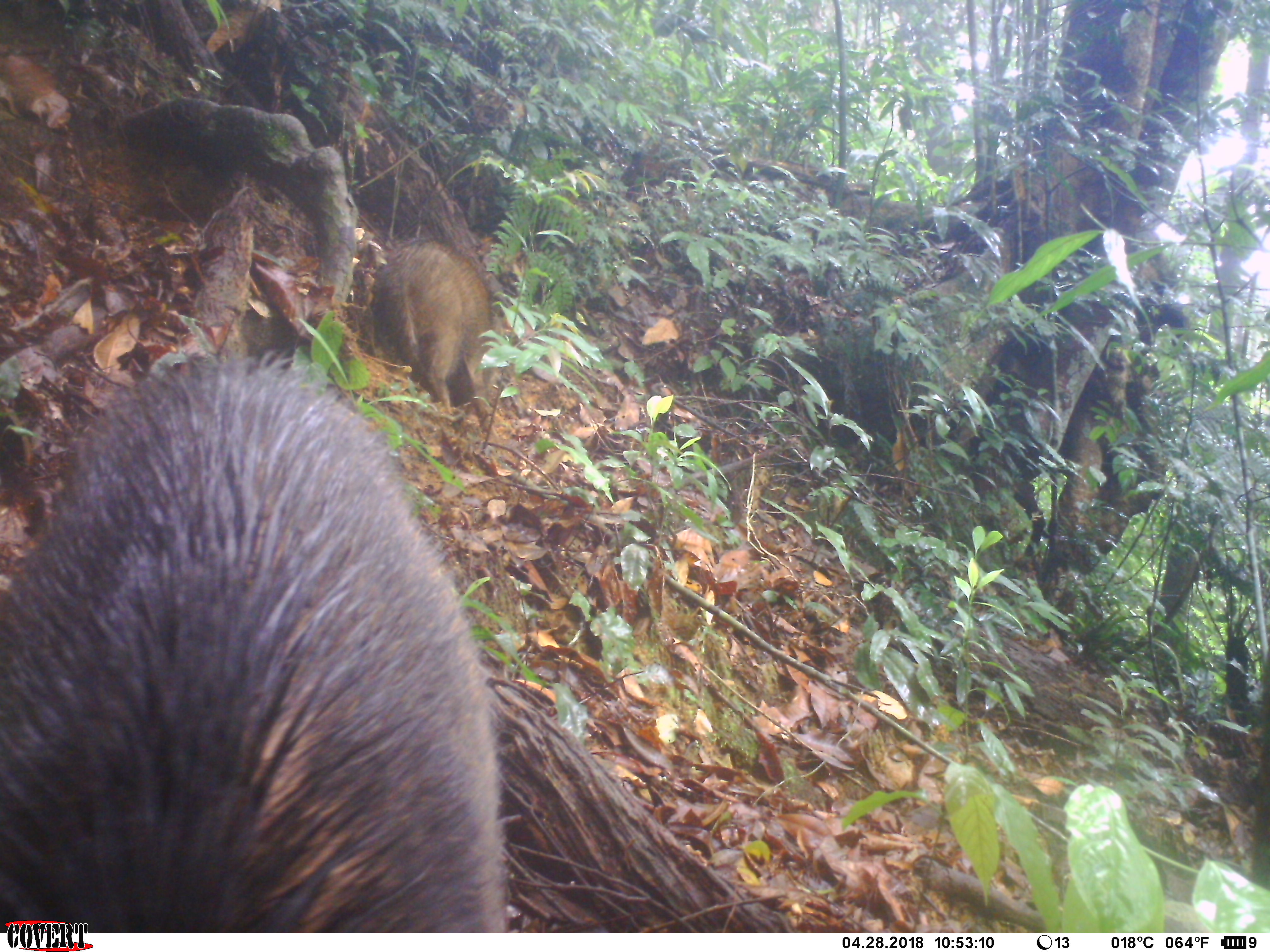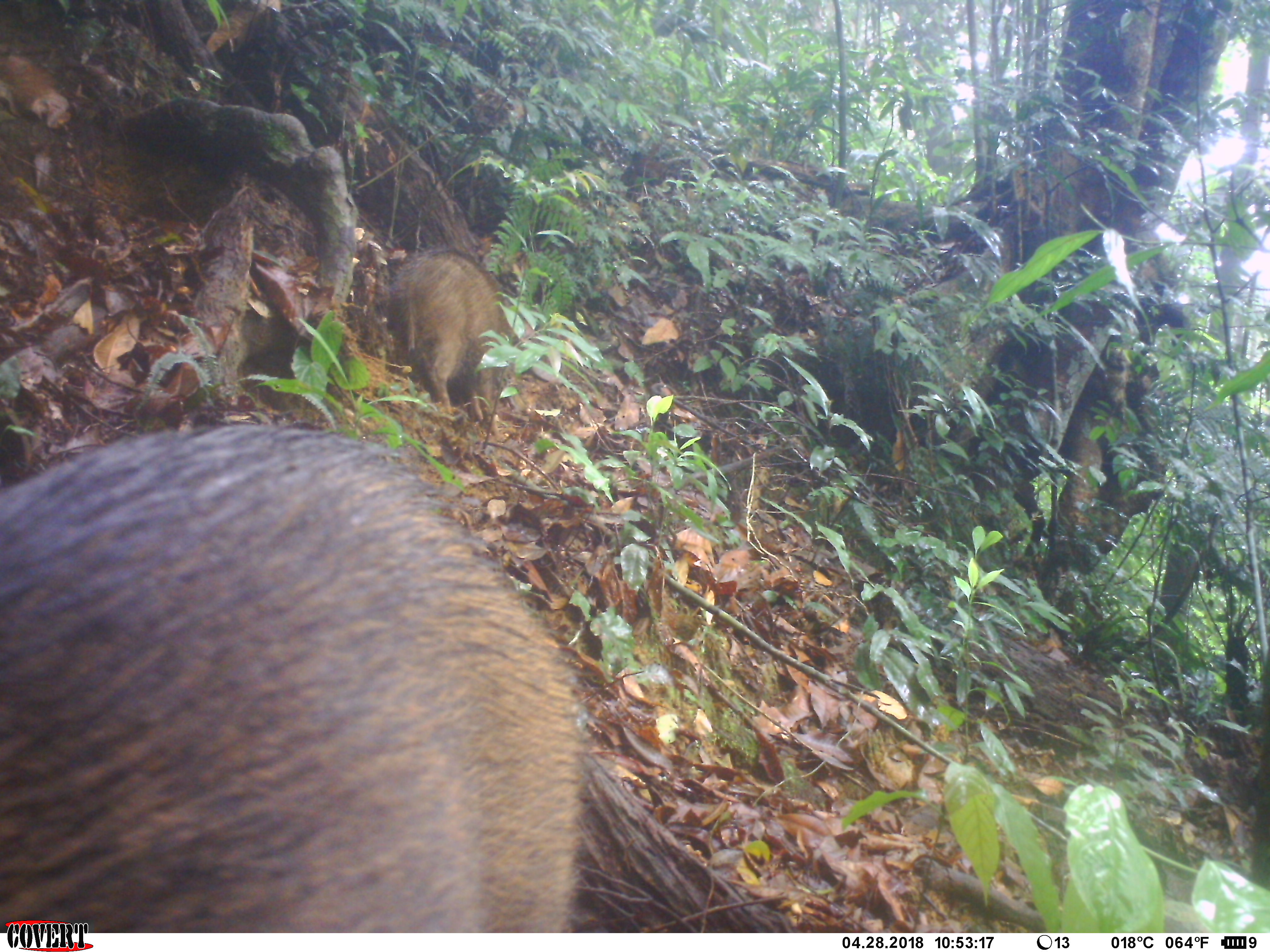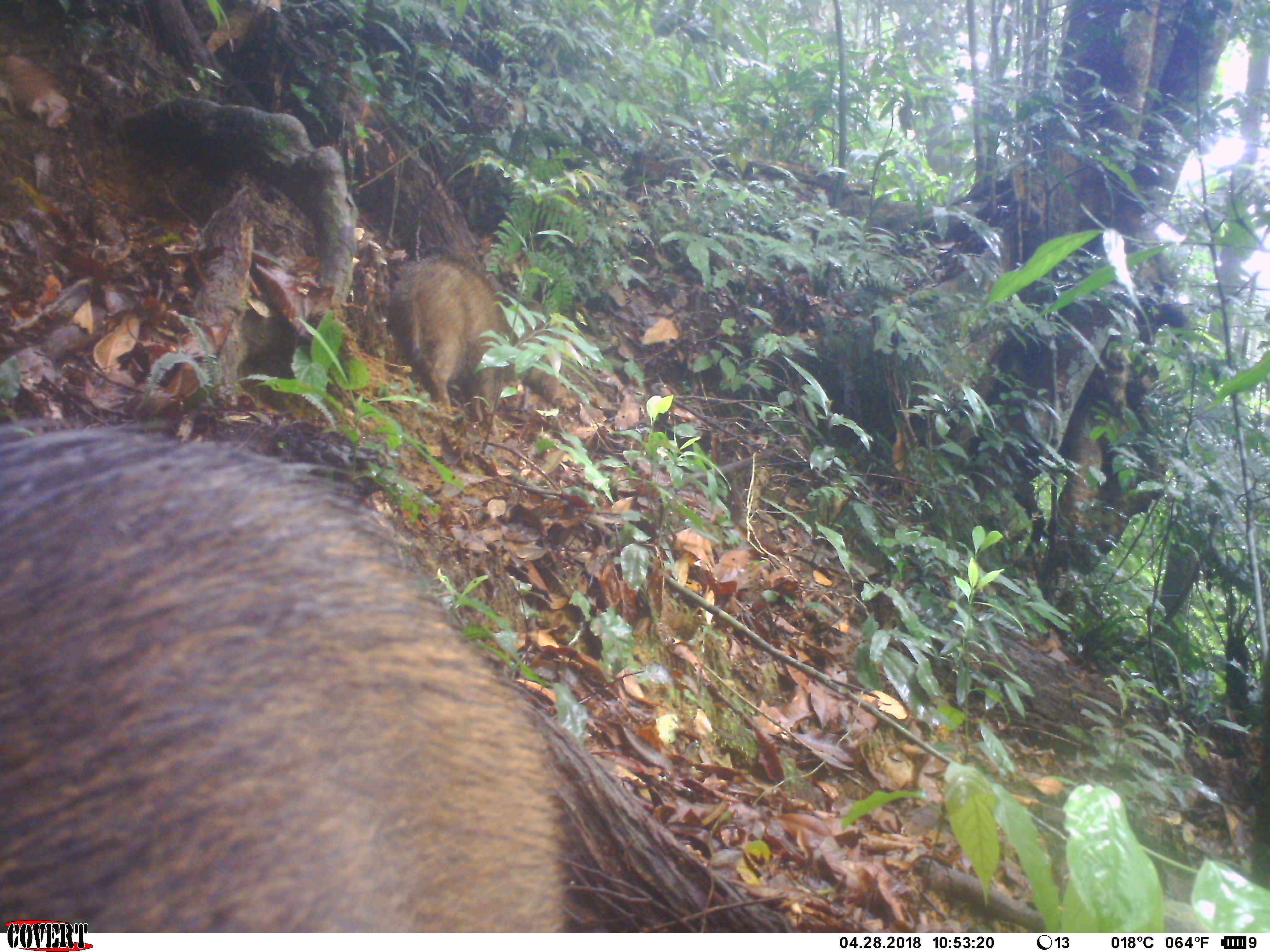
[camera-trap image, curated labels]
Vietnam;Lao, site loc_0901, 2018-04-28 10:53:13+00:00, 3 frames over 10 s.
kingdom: Animalia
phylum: Chordata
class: Mammalia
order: Artiodactyla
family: Suidae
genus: Sus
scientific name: Sus scrofa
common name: eurasian wild pig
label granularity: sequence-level